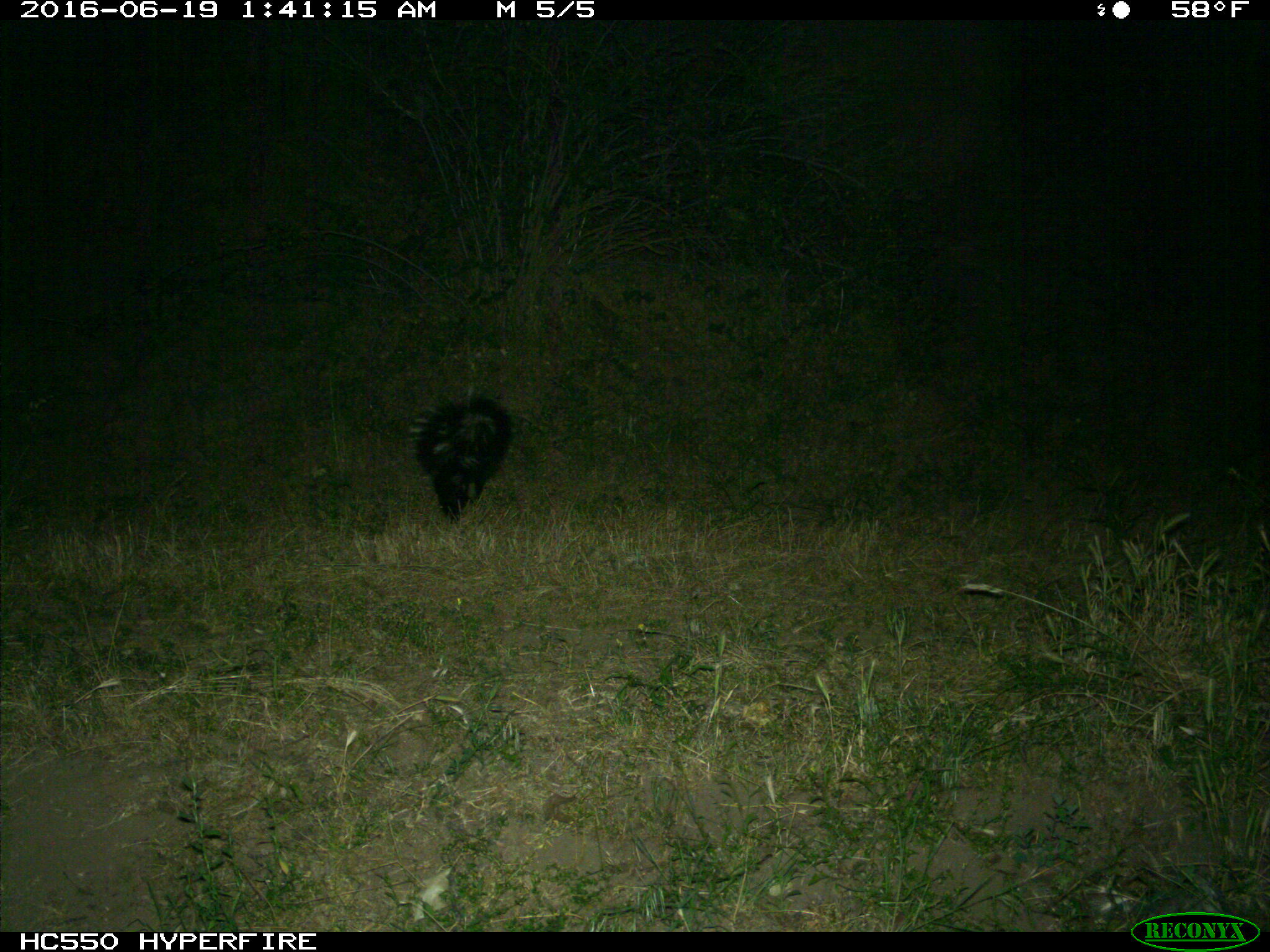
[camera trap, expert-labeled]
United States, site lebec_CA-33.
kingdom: Animalia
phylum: Chordata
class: Mammalia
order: Carnivora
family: Mephitidae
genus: Mephitis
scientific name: Mephitis mephitis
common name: striped skunk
Mephitis mephitis (striped skunk).